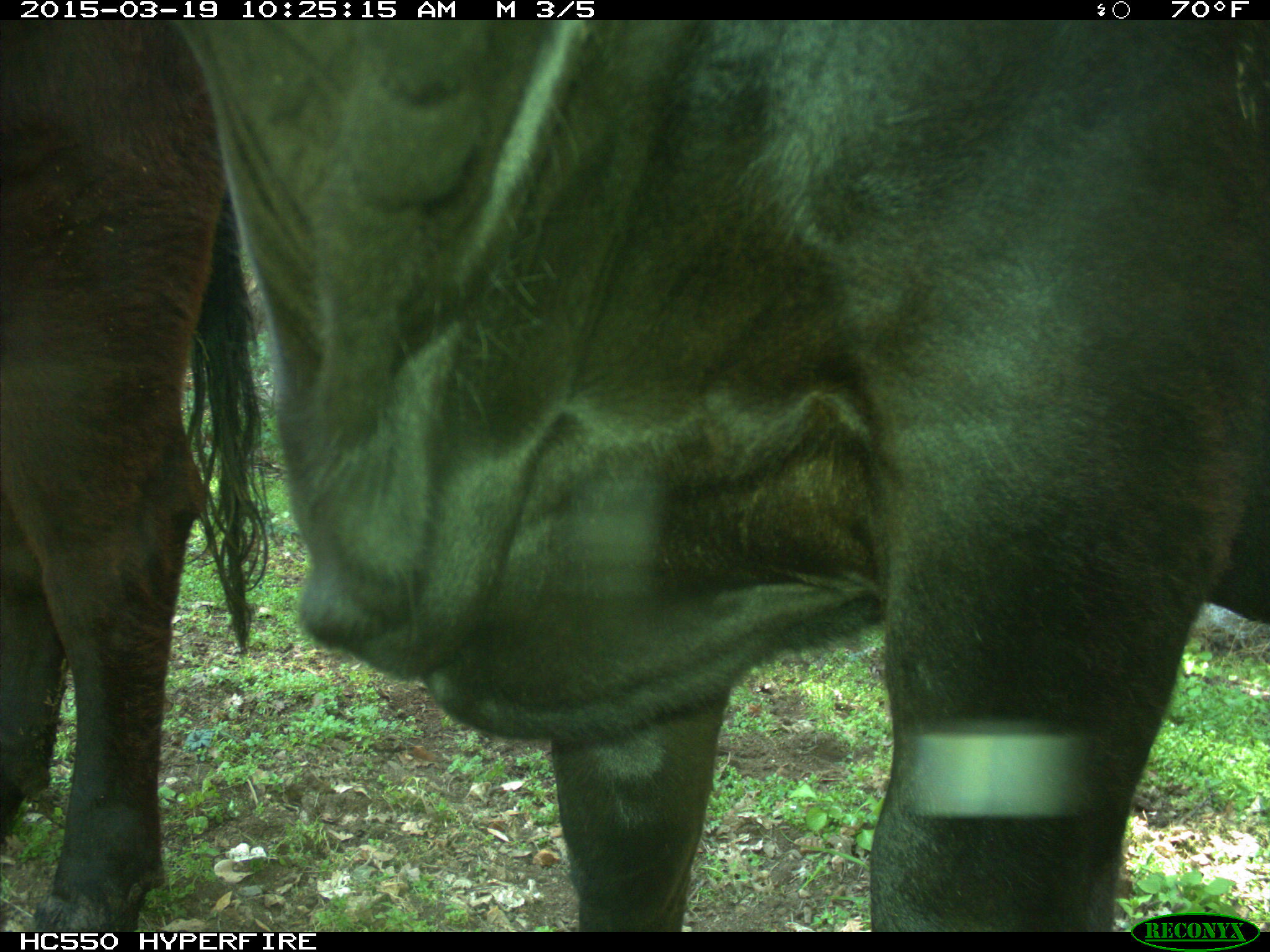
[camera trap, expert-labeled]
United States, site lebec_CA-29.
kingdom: Animalia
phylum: Chordata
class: Mammalia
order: Artiodactyla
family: Bovidae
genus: Bos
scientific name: Bos taurus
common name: domestic cow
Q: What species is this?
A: Bos taurus (domestic cow).